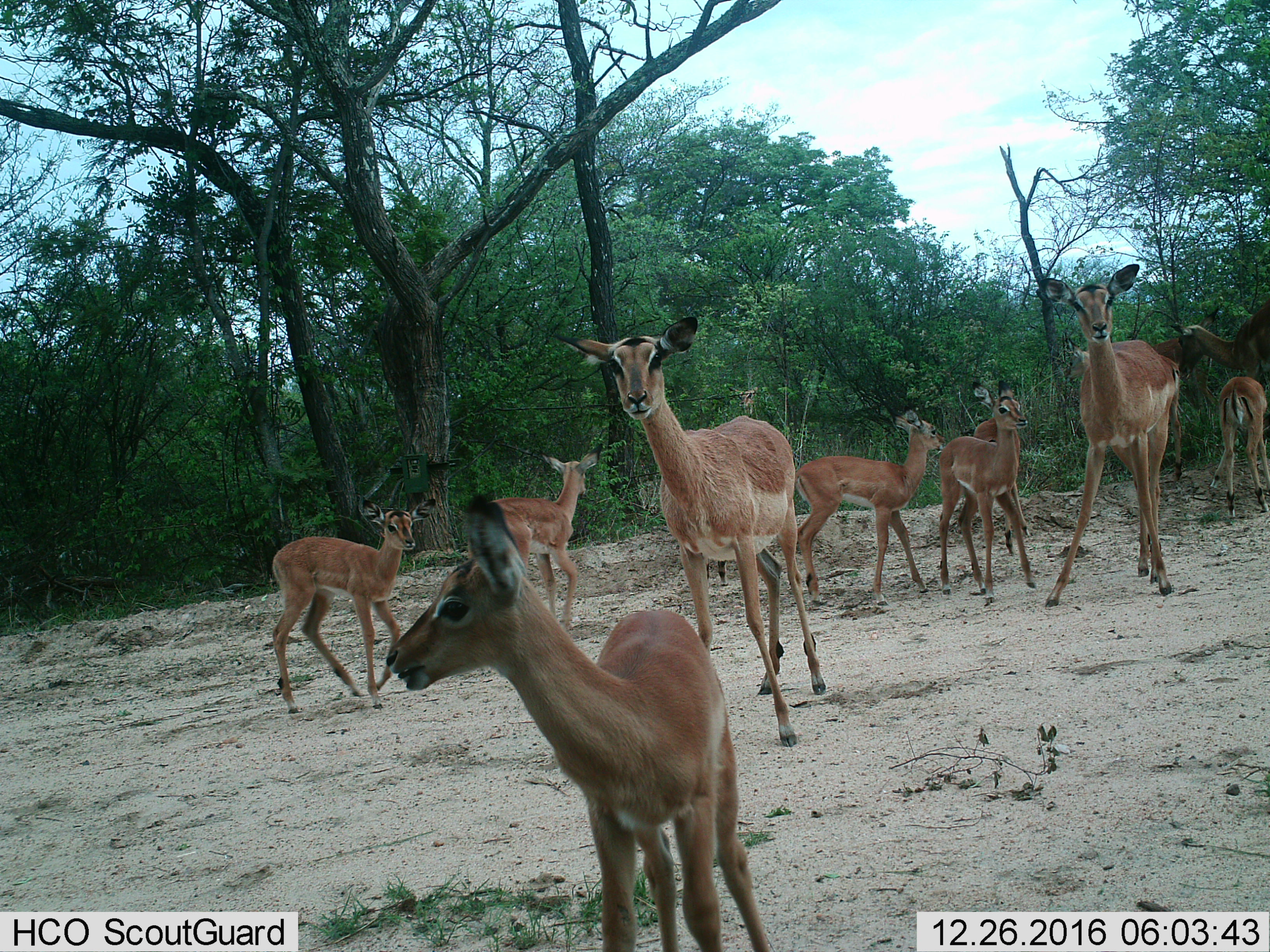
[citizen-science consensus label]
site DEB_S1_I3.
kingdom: Animalia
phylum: Chordata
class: Mammalia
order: Artiodactyla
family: Bovidae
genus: Aepyceros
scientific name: Aepyceros melampus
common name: impala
Impala (Aepyceros melampus), count 10. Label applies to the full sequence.